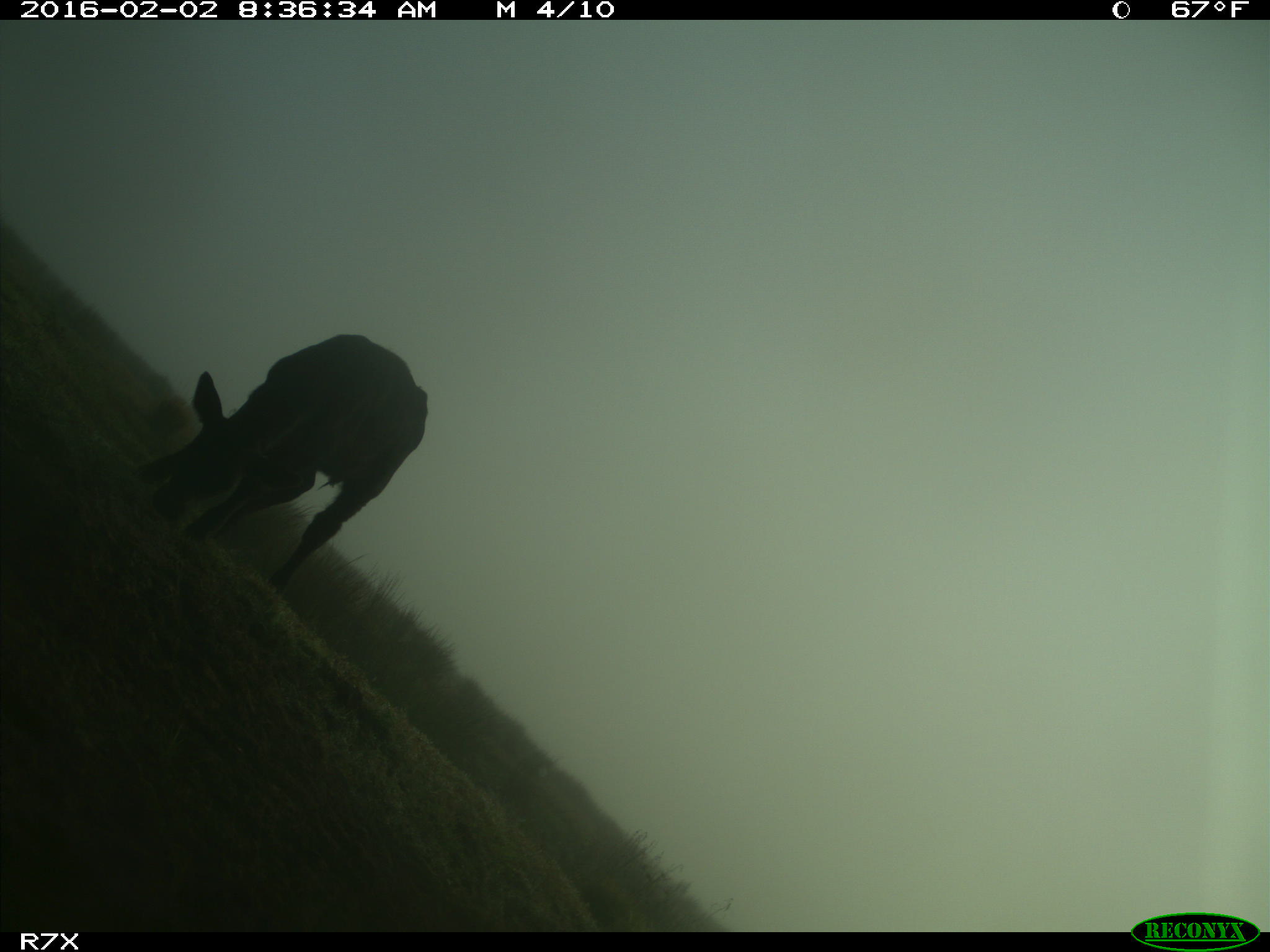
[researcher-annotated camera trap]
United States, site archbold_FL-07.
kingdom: Animalia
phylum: Chordata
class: Mammalia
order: Artiodactyla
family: Bovidae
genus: Bos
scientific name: Bos taurus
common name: domestic cow